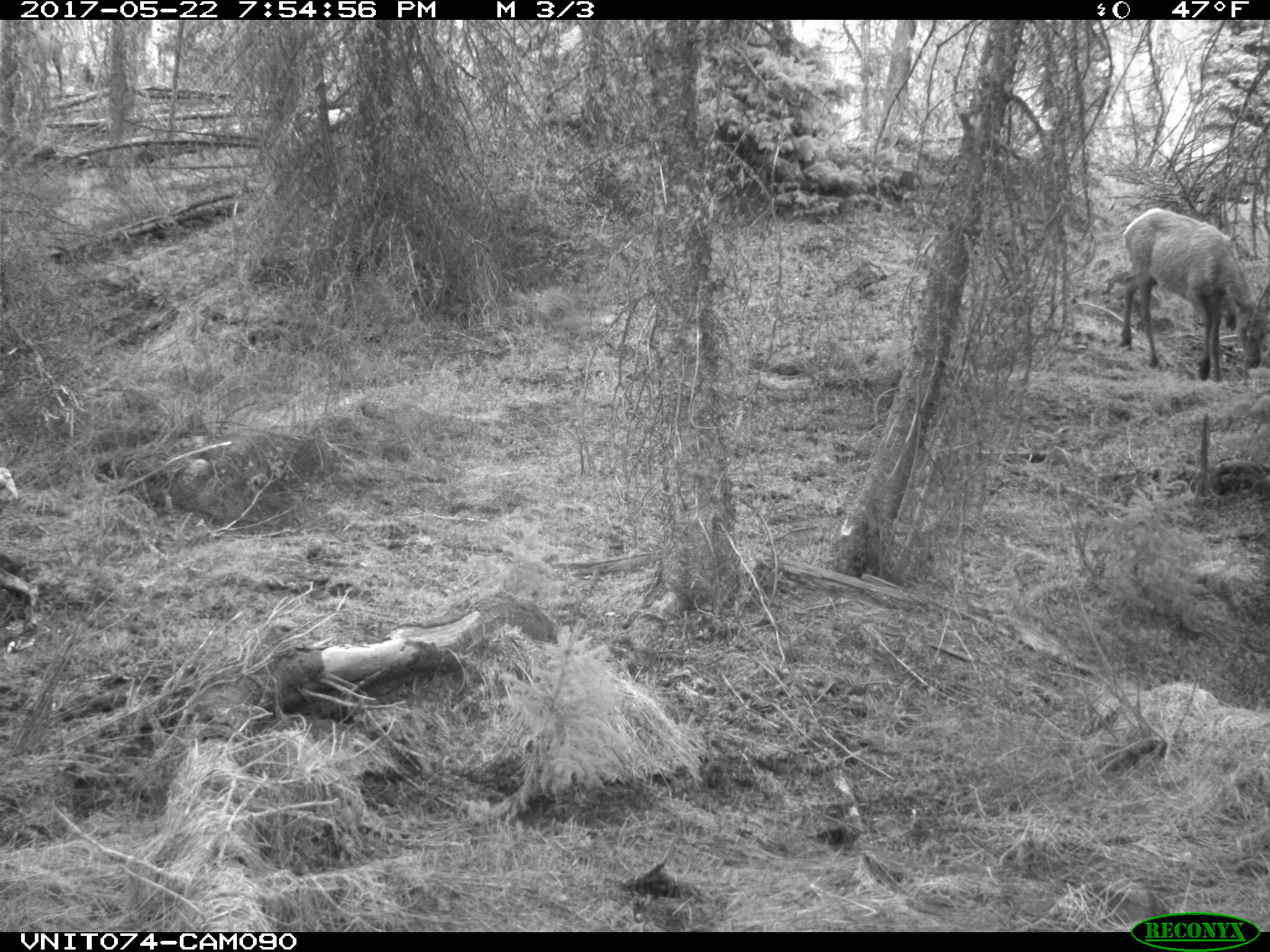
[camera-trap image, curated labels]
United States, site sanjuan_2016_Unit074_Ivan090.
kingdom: Animalia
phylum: Chordata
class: Mammalia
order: Artiodactyla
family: Cervidae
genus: Cervus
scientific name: Cervus elaphus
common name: red deer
Cervus elaphus (red deer).